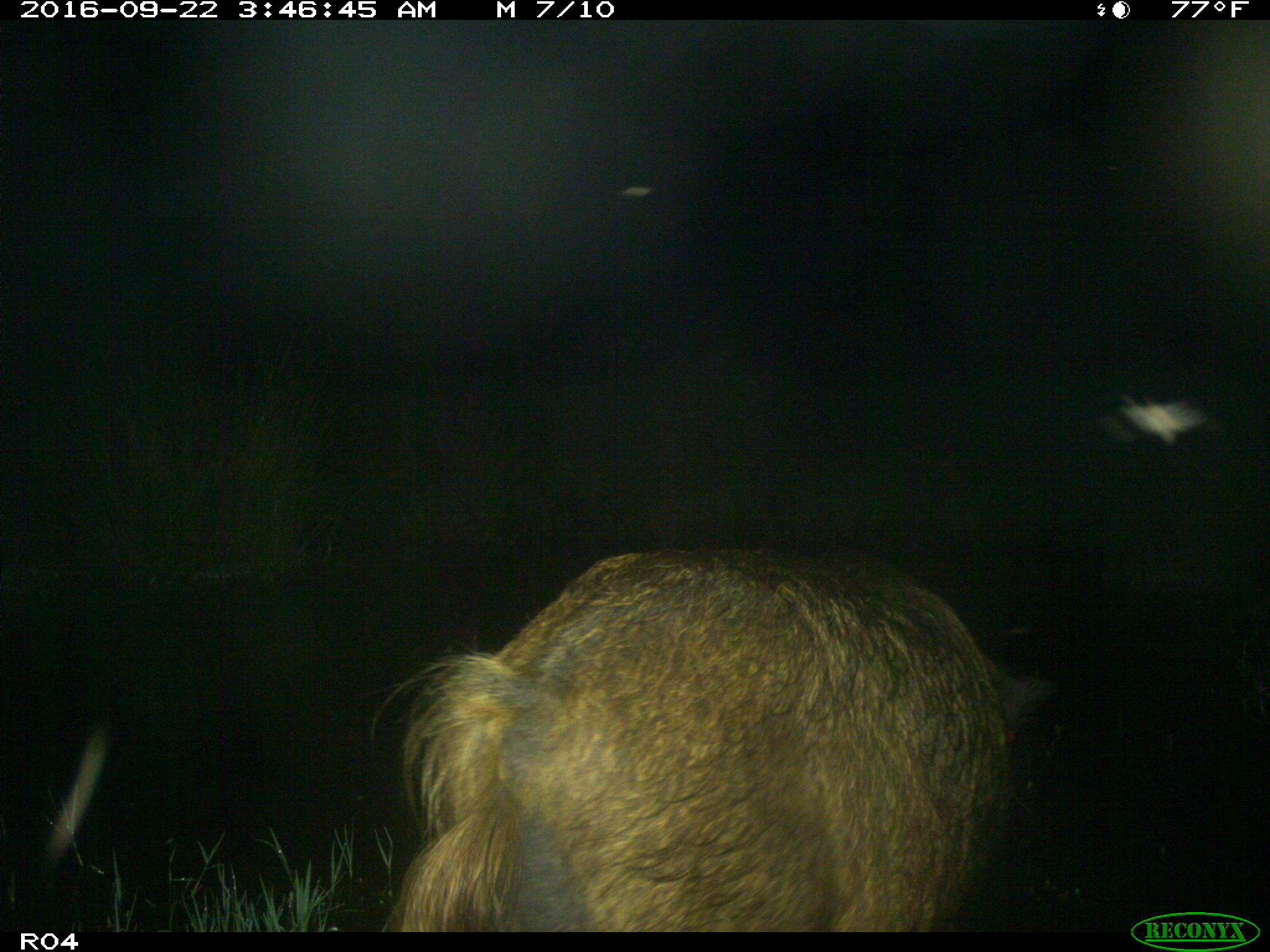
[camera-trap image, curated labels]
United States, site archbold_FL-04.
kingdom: Animalia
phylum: Chordata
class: Mammalia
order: Artiodactyla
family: Suidae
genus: Sus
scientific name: Sus scrofa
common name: wild boar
Sus scrofa (wild boar).